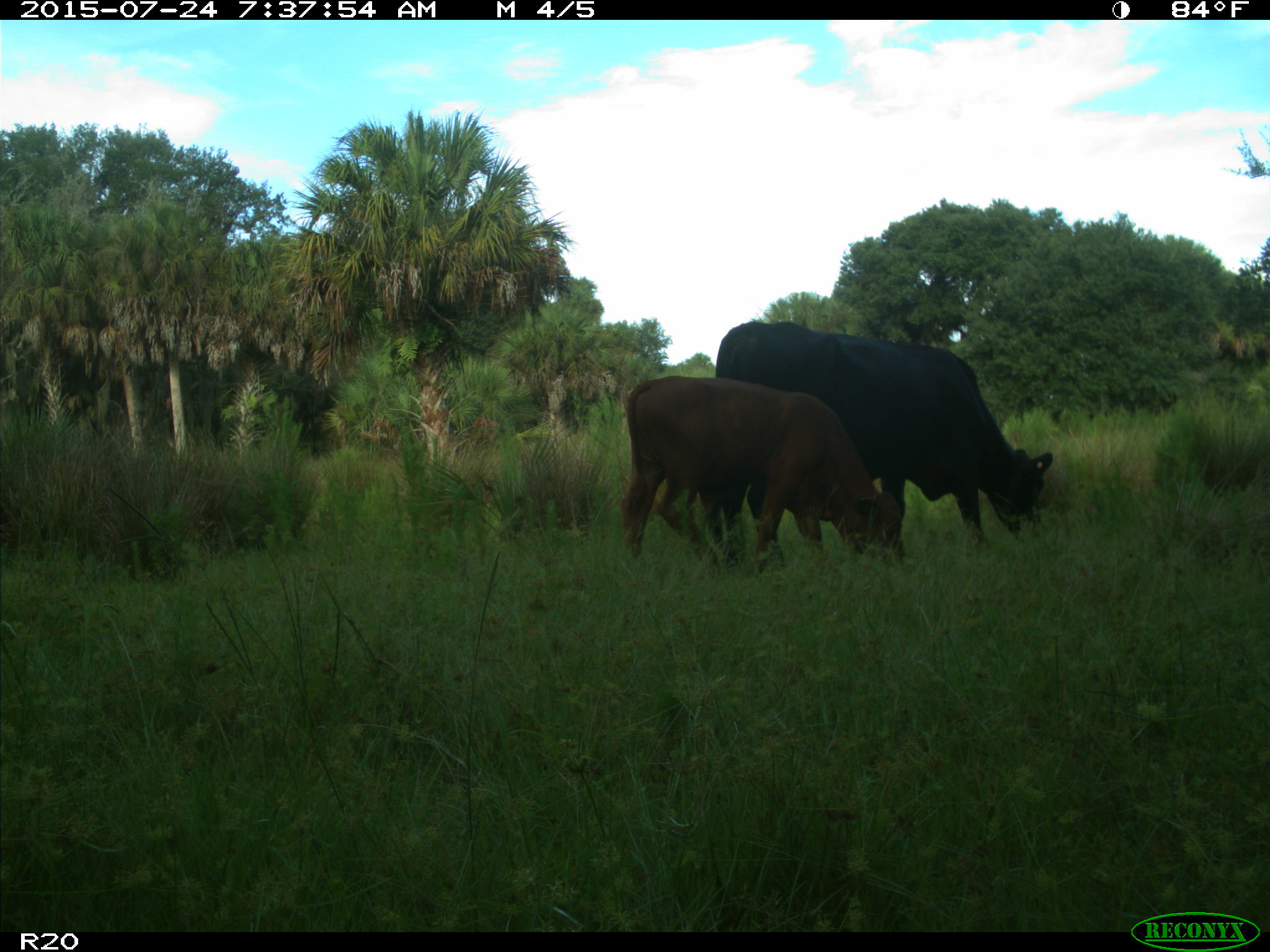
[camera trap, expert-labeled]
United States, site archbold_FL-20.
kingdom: Animalia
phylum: Chordata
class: Mammalia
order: Artiodactyla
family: Bovidae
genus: Bos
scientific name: Bos taurus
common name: domestic cow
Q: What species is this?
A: Bos taurus (domestic cow).